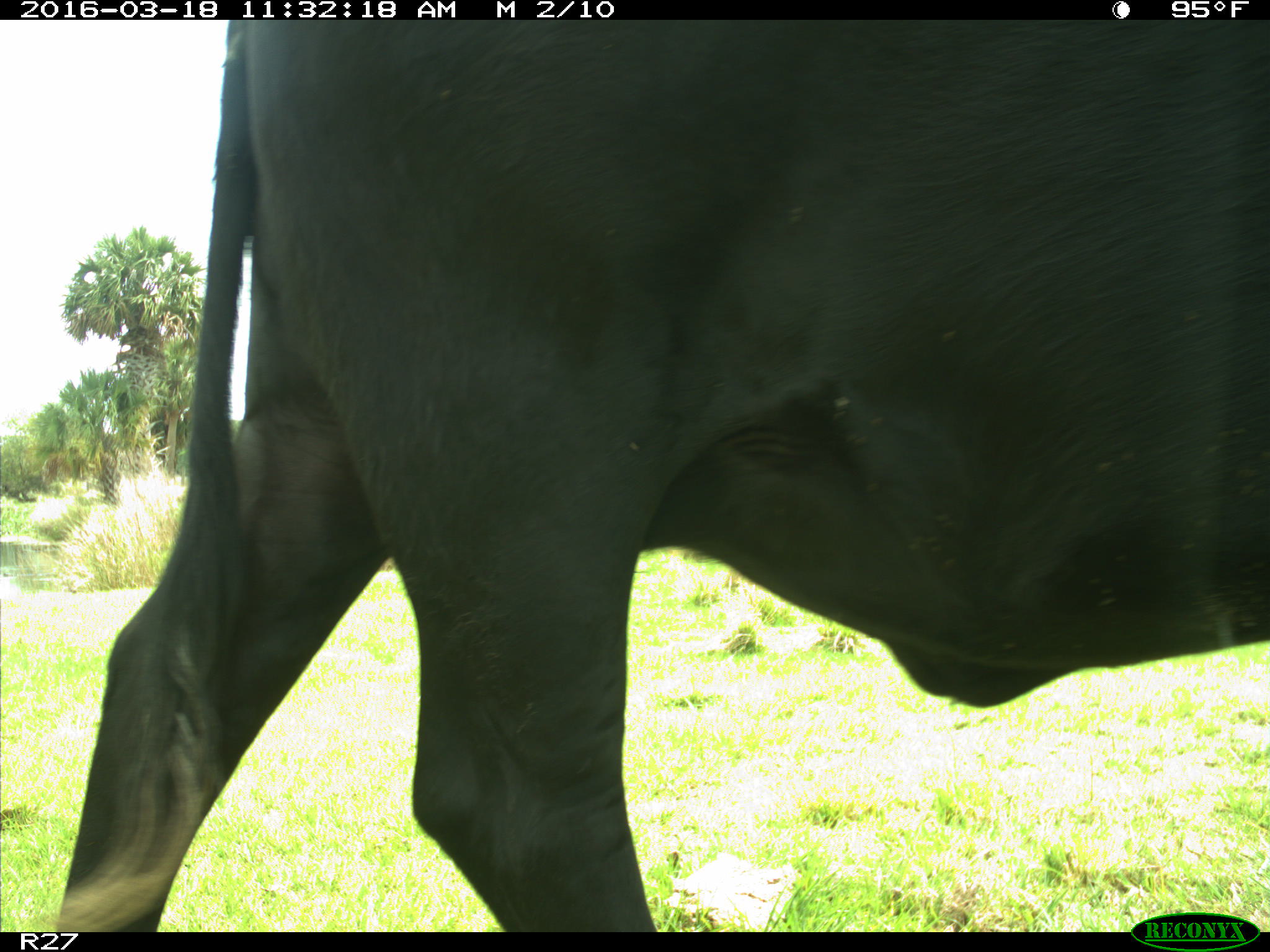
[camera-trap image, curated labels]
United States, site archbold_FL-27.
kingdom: Animalia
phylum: Chordata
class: Mammalia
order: Artiodactyla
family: Bovidae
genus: Bos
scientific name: Bos taurus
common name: domestic cow